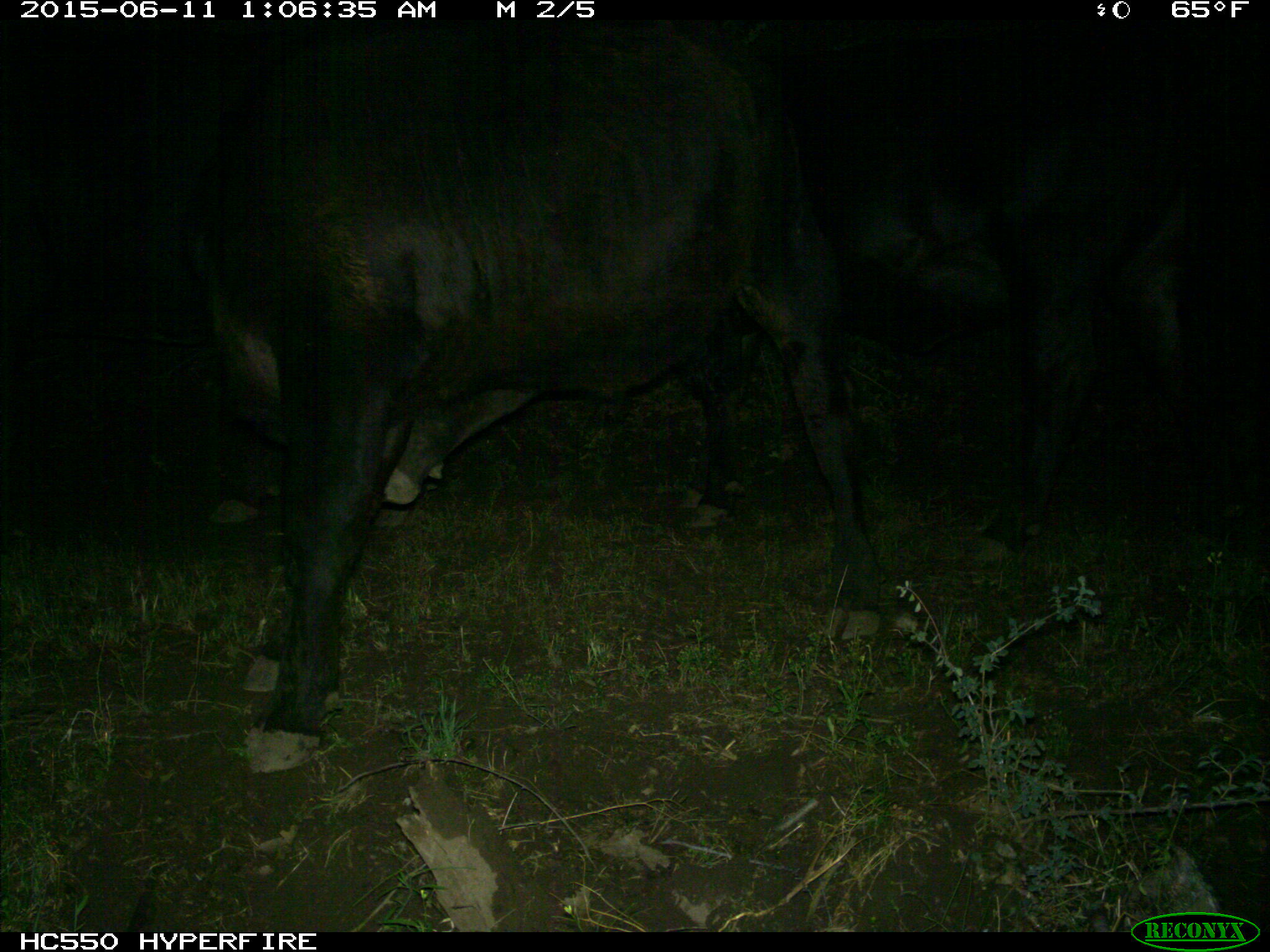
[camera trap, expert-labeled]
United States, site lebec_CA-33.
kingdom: Animalia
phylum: Chordata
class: Mammalia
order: Artiodactyla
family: Bovidae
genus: Bos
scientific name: Bos taurus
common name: domestic cow